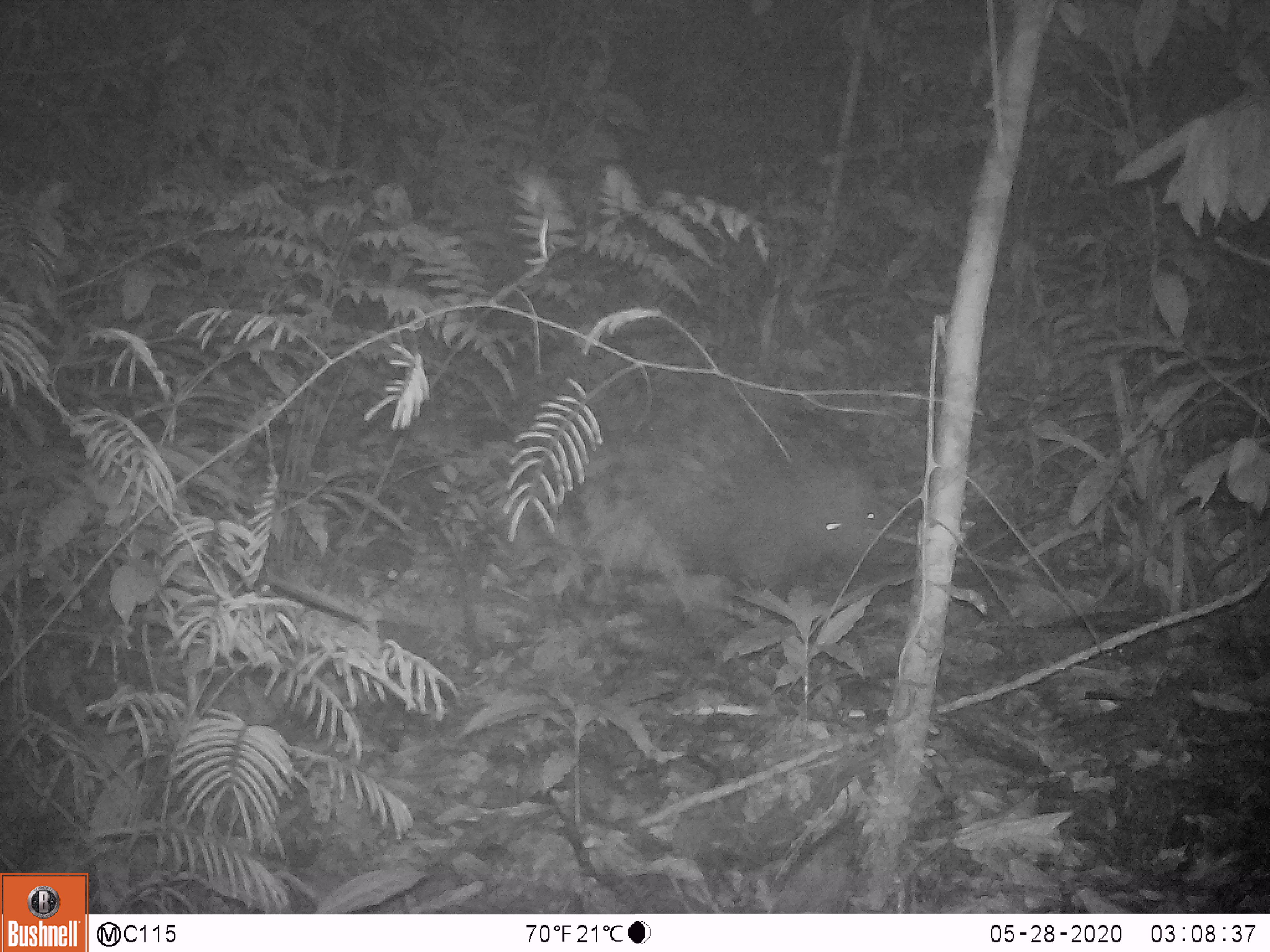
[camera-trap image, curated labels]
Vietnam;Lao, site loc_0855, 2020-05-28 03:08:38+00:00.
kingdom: Animalia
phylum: Chordata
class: Mammalia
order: Rodentia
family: Hystricidae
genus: Hystrix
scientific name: Hystrix brachyura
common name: malayan porcupine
Malayan porcupine (Hystrix brachyura). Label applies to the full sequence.